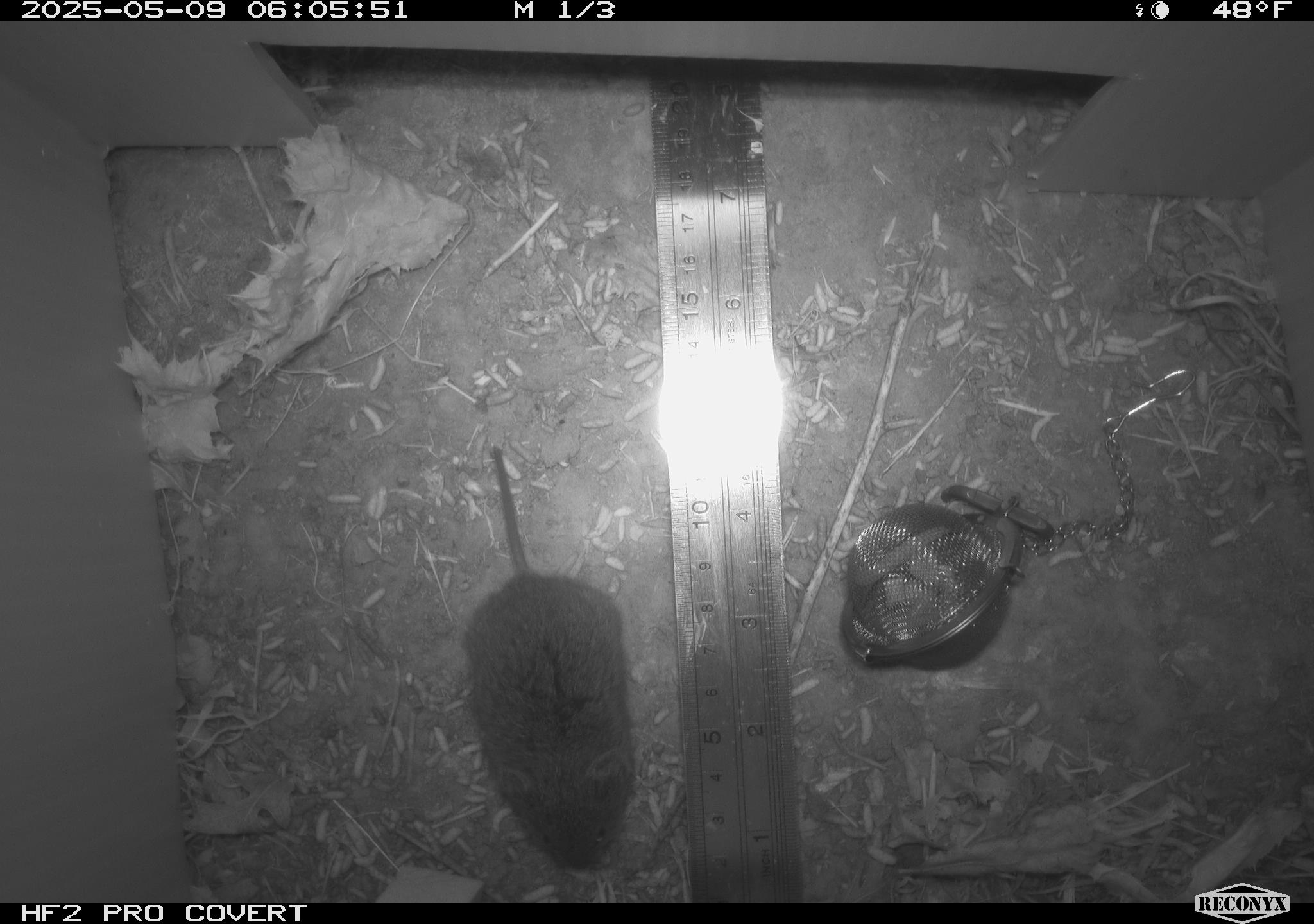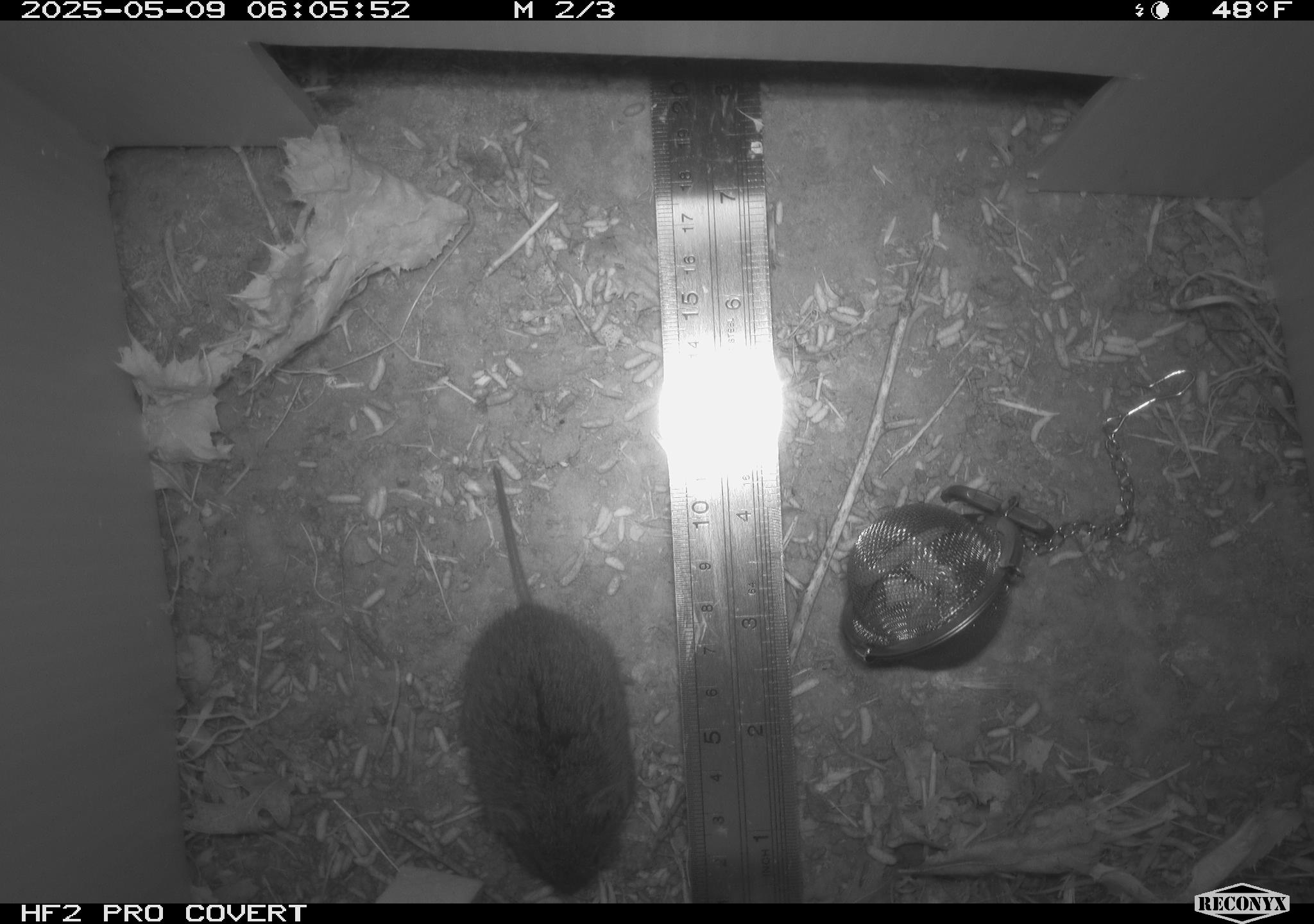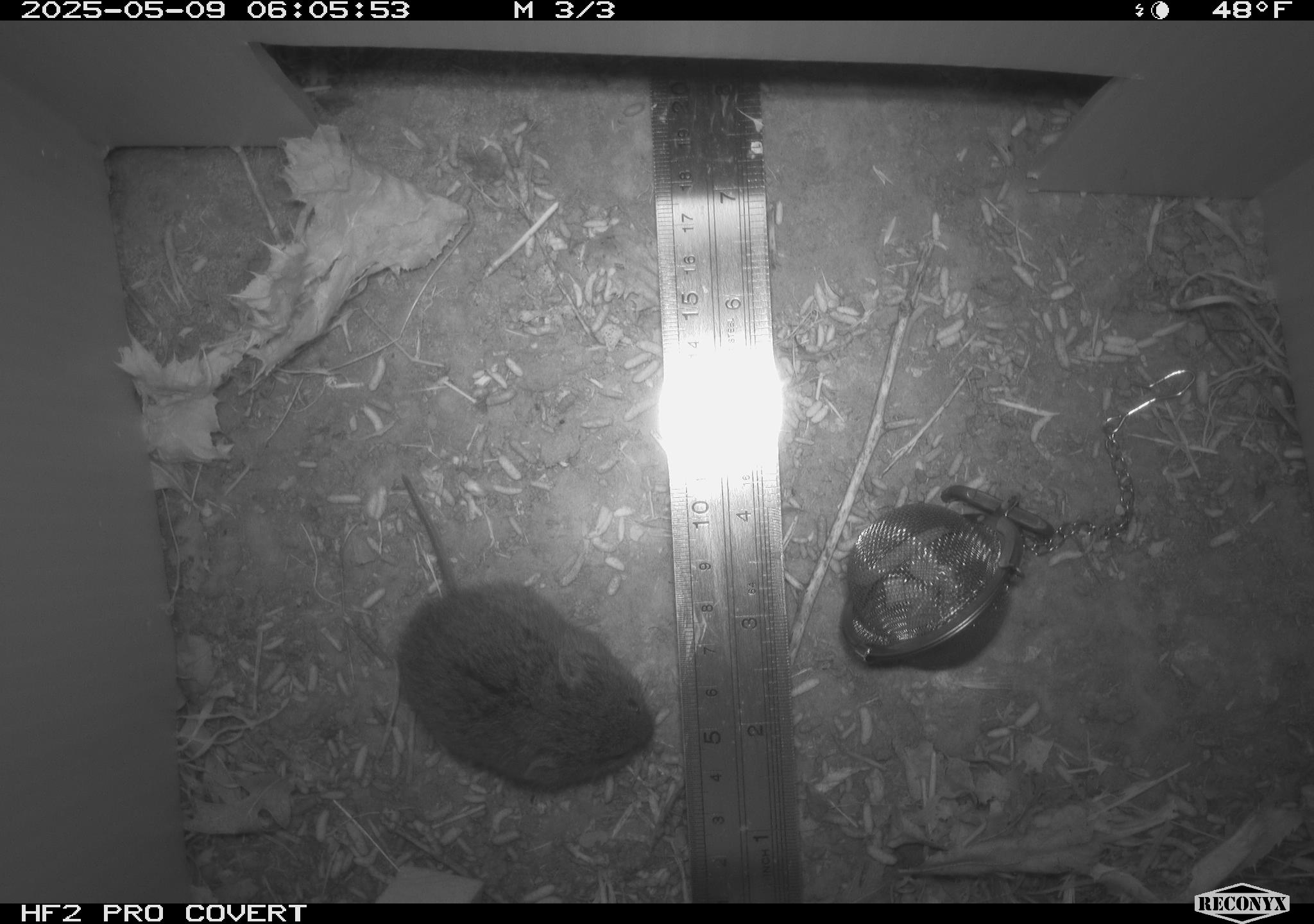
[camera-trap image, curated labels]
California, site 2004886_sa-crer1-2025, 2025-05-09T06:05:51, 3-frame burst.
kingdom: Animalia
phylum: Chordata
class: Mammalia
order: Rodentia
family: Cricetidae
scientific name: Arvicolinae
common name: voles, lemmings, and muskrats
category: arvicolinae subfamily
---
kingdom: Animalia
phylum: Chordata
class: Mammalia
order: Rodentia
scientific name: Rodentia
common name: rodent